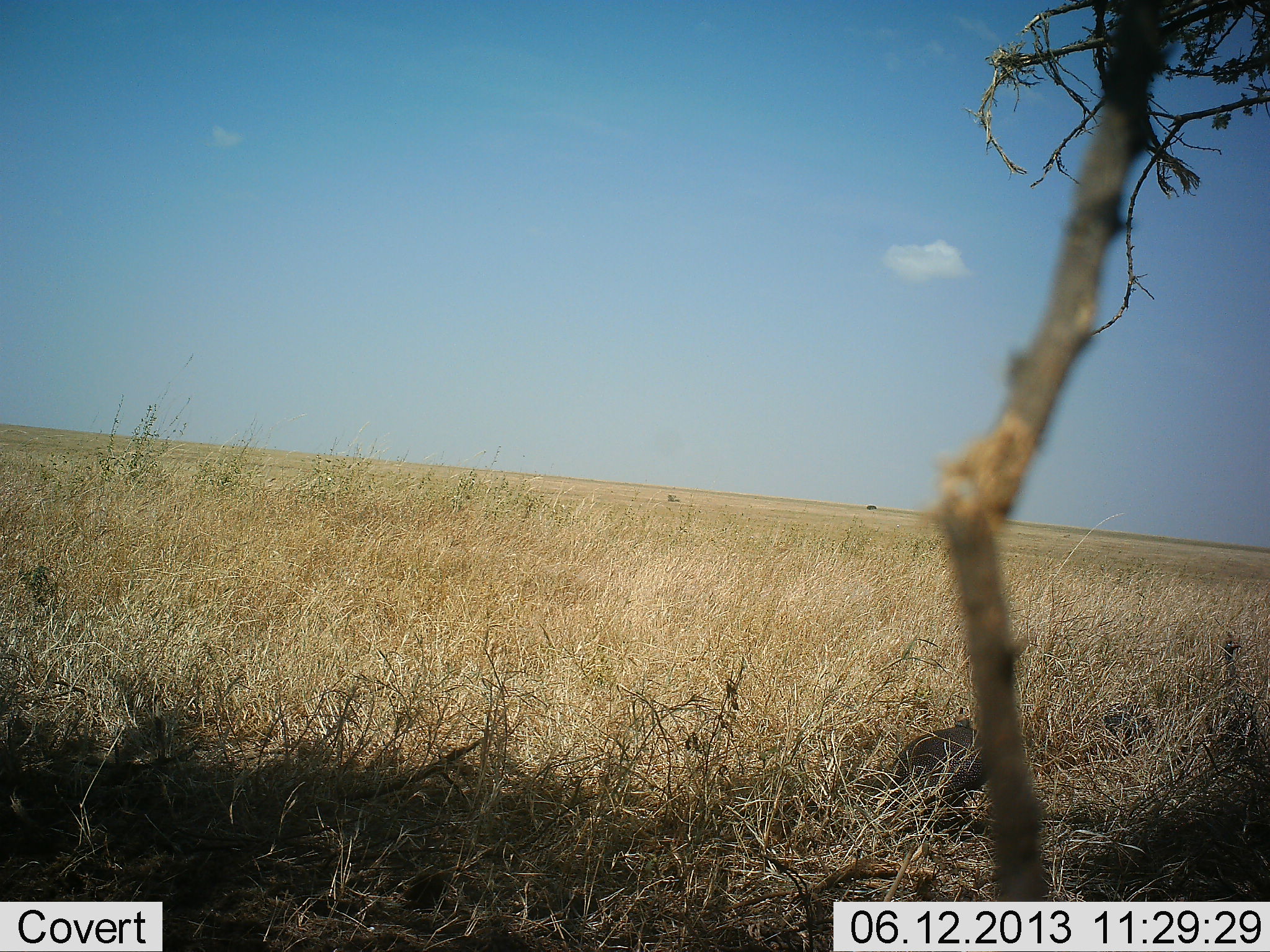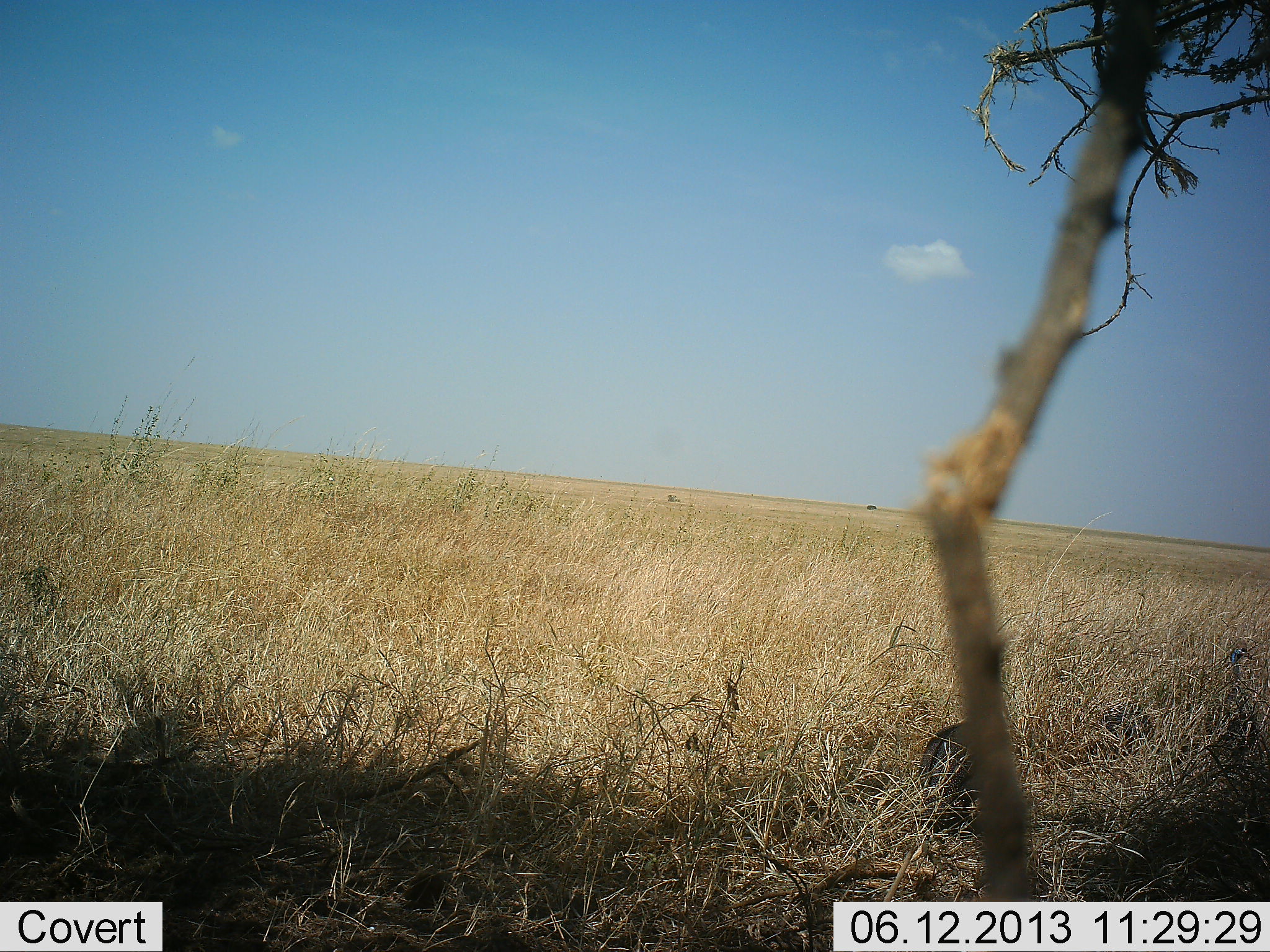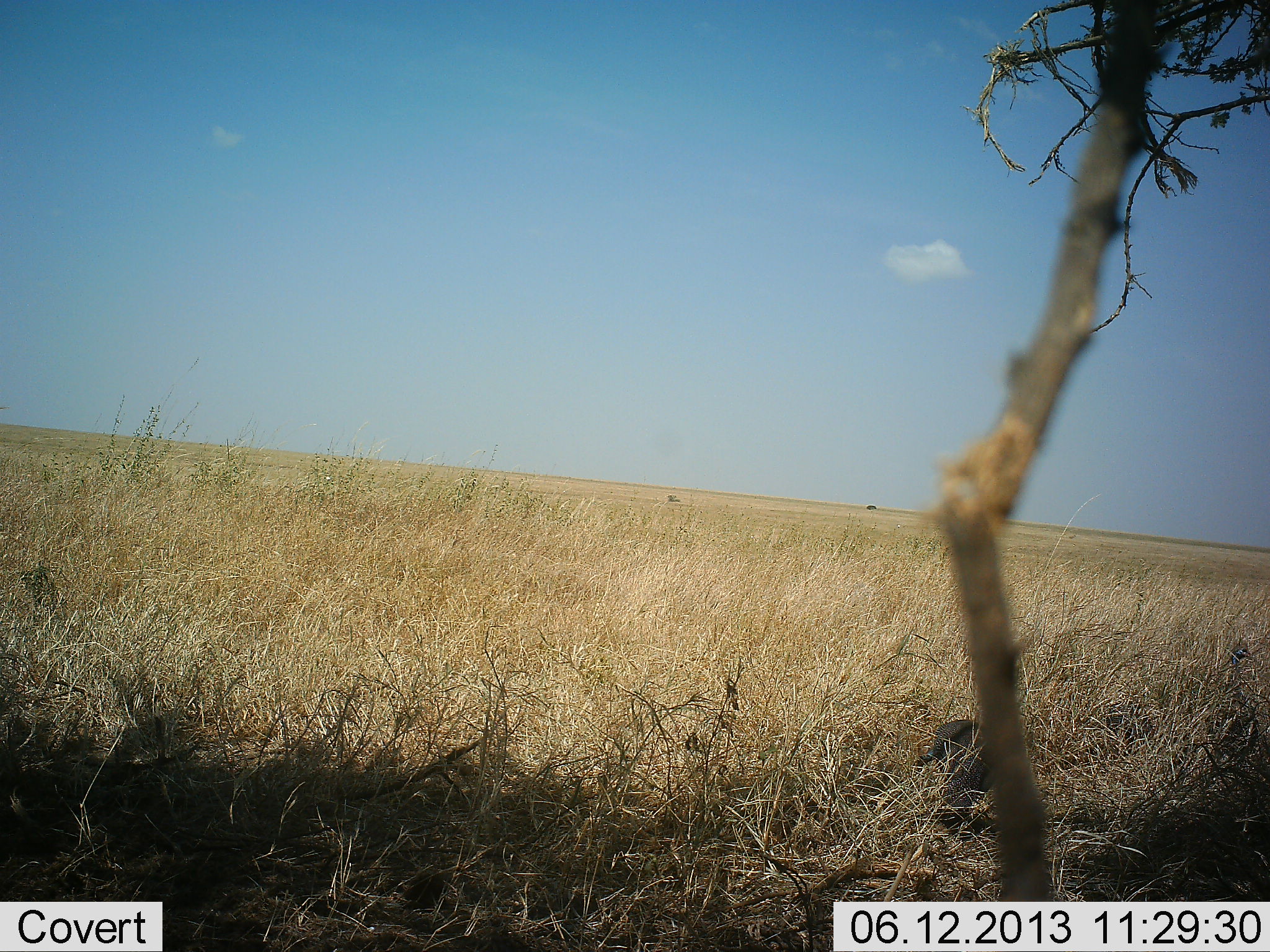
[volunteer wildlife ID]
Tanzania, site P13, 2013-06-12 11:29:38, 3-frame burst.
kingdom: Animalia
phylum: Chordata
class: Aves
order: Galliformes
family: Numididae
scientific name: Numididae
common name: guinea fowl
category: guineafowl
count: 2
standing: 50%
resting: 0%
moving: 70%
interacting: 0%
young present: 0%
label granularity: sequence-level